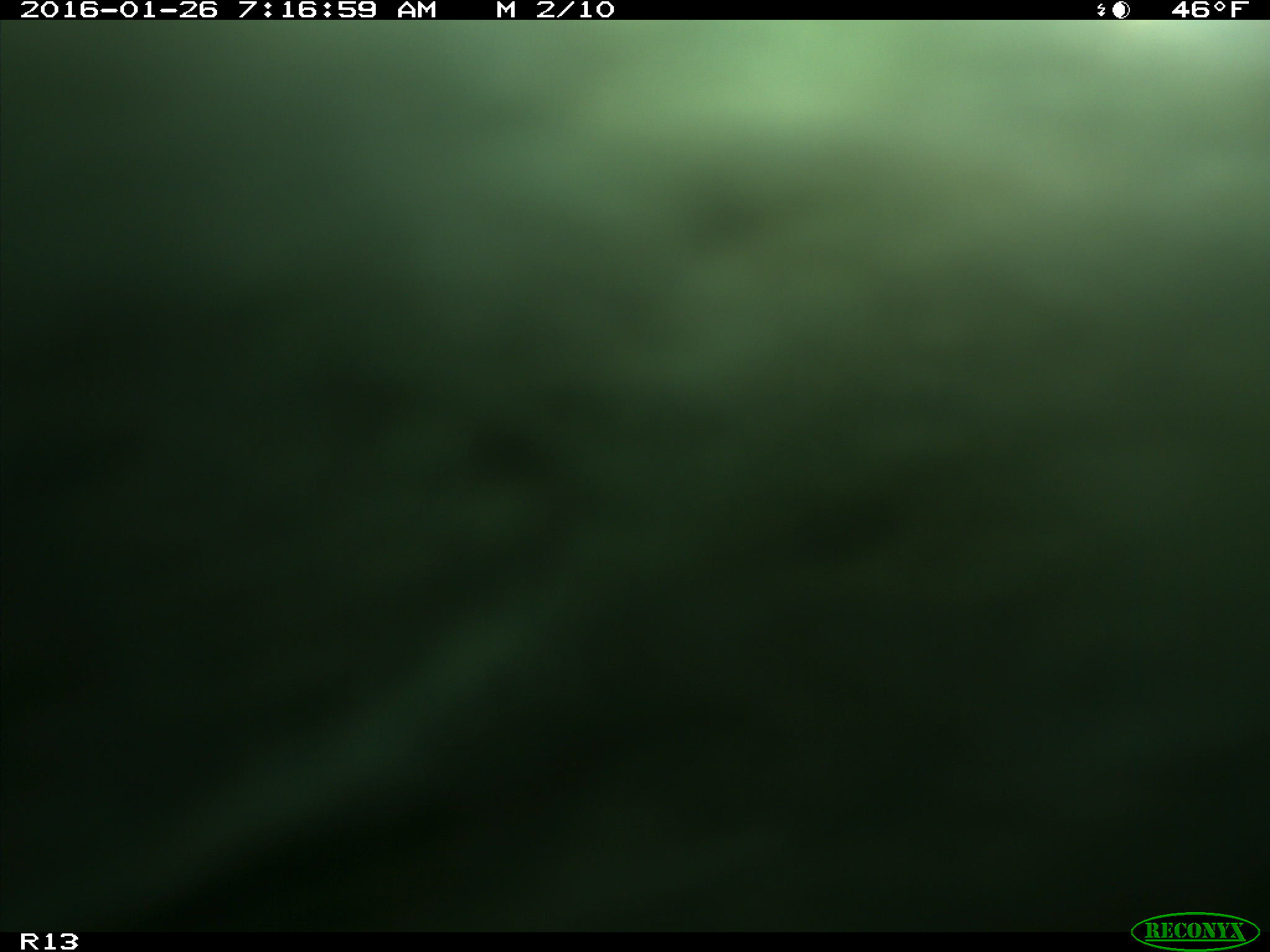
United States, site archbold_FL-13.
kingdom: Animalia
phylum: Chordata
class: Mammalia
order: Artiodactyla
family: Bovidae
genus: Bos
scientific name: Bos taurus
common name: domestic cow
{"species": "Bos taurus (domestic cow)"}